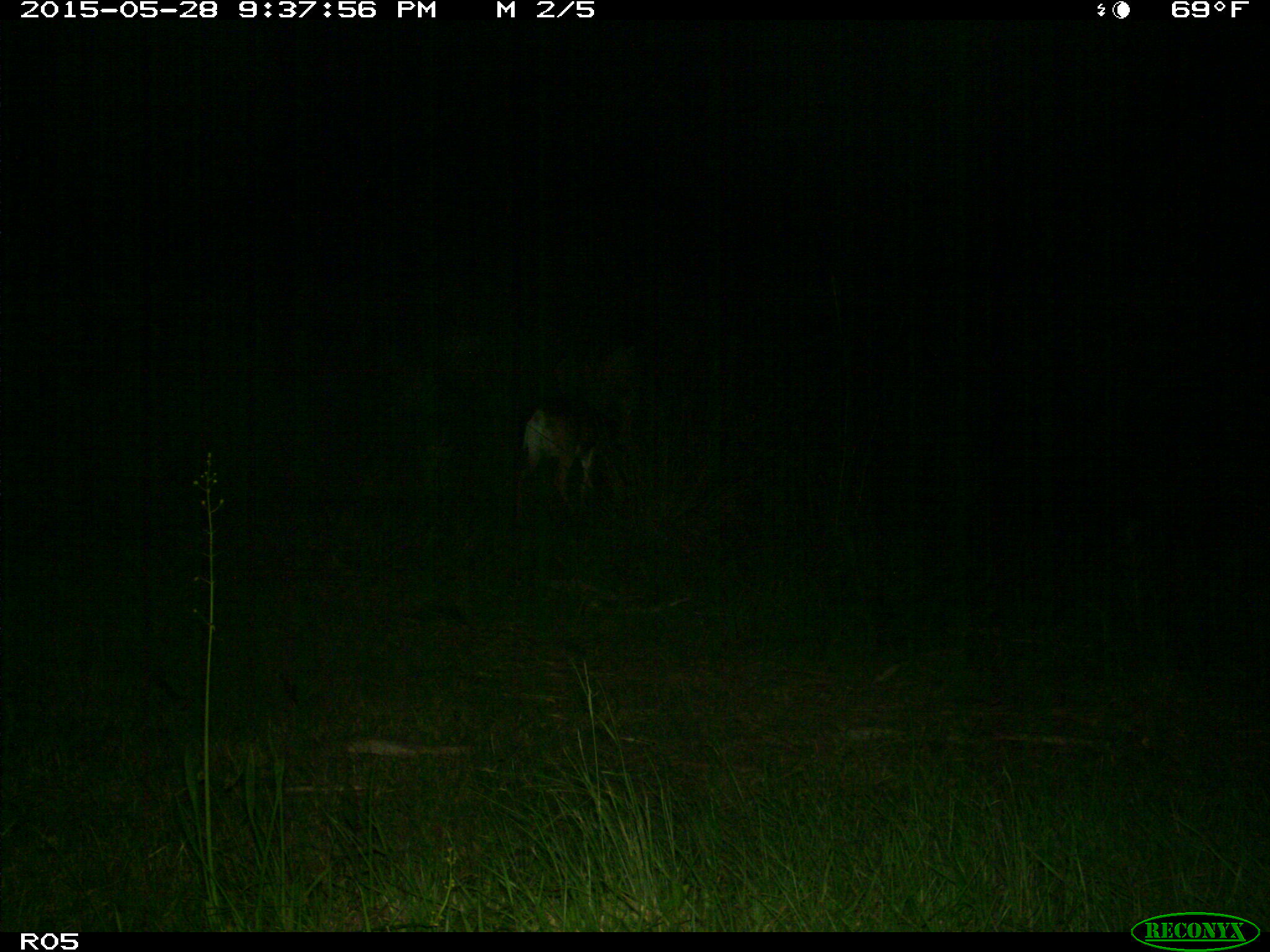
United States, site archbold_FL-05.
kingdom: Animalia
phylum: Chordata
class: Mammalia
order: Artiodactyla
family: Cervidae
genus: Odocoileus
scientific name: Odocoileus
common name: deer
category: unidentified deer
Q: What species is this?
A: Unidentified deer (deer) (Odocoileus).